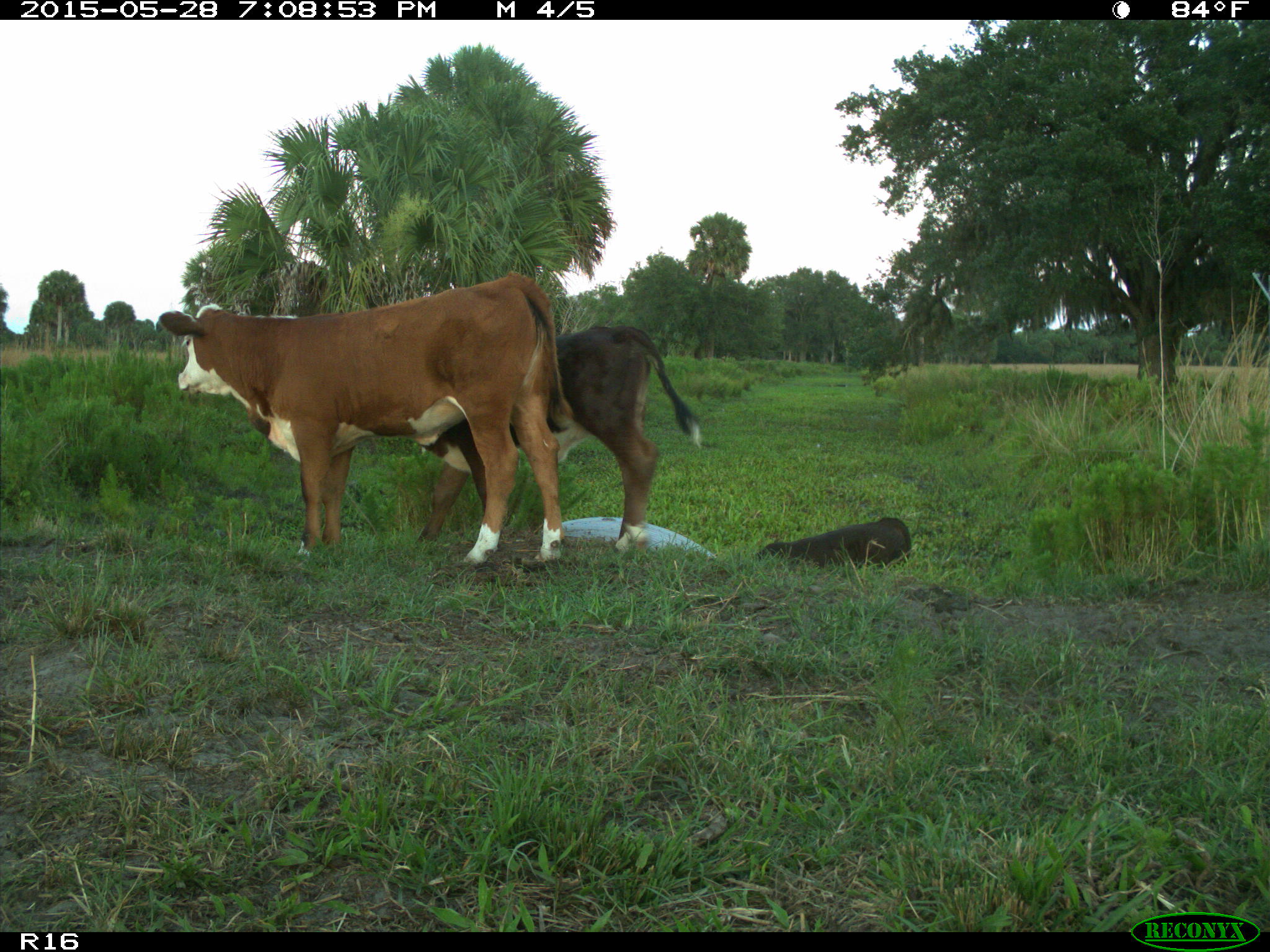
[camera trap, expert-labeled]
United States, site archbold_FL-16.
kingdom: Animalia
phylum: Chordata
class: Mammalia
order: Artiodactyla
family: Bovidae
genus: Bos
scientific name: Bos taurus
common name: domestic cow